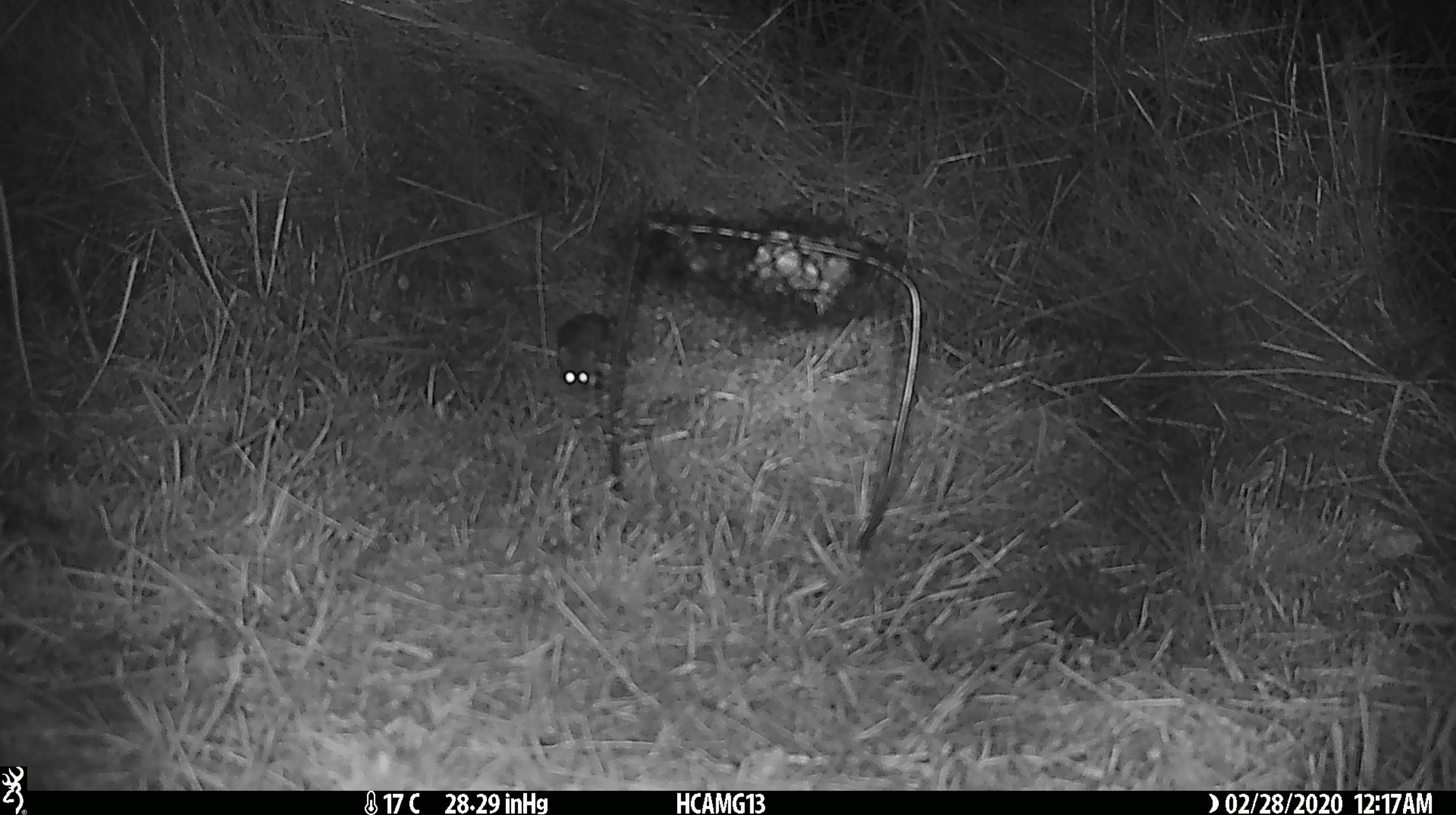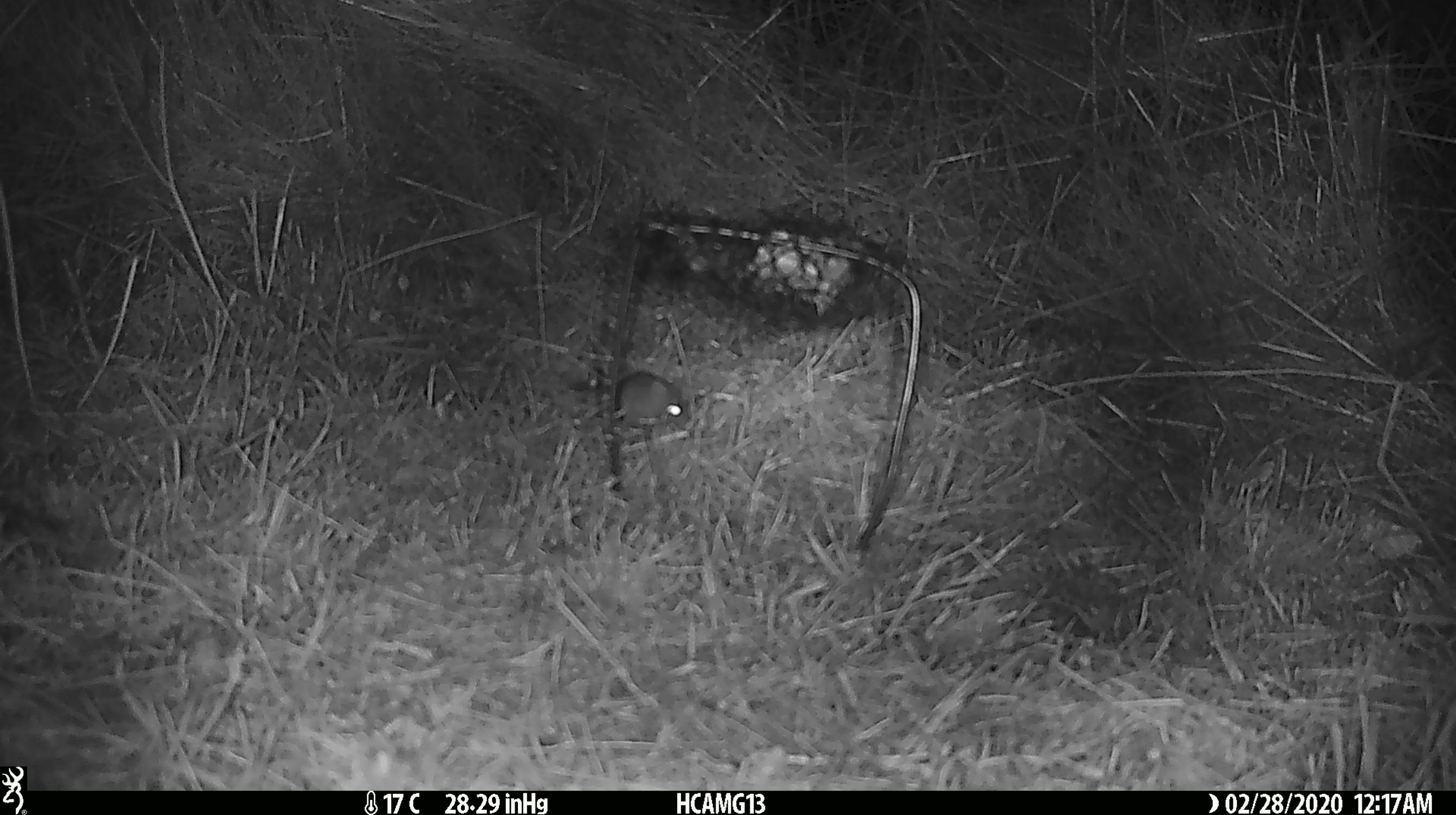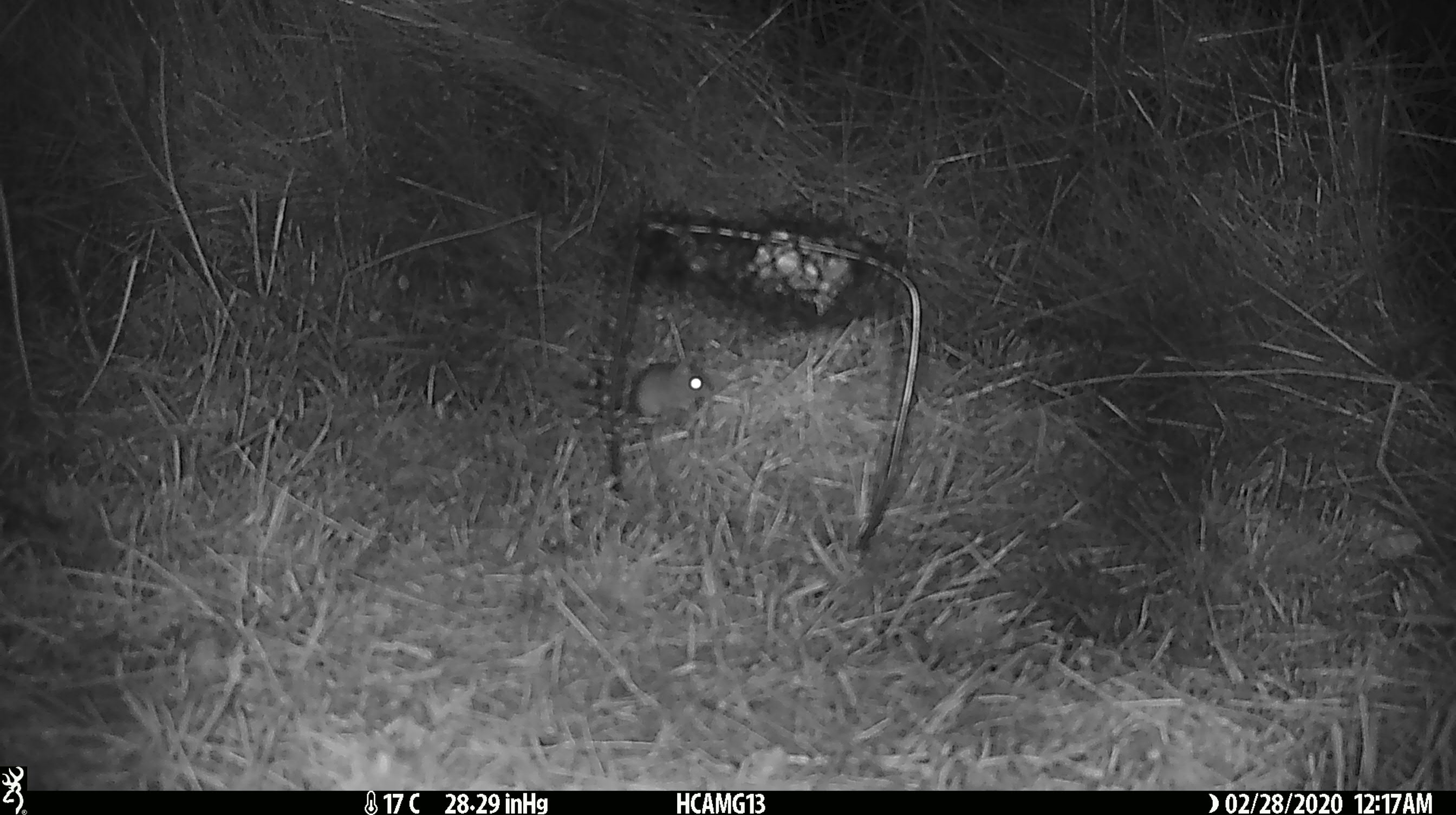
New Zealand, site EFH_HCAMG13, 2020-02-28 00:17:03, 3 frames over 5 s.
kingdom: Animalia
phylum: Chordata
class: Mammalia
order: Rodentia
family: Muridae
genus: Mus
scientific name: Mus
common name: mouse